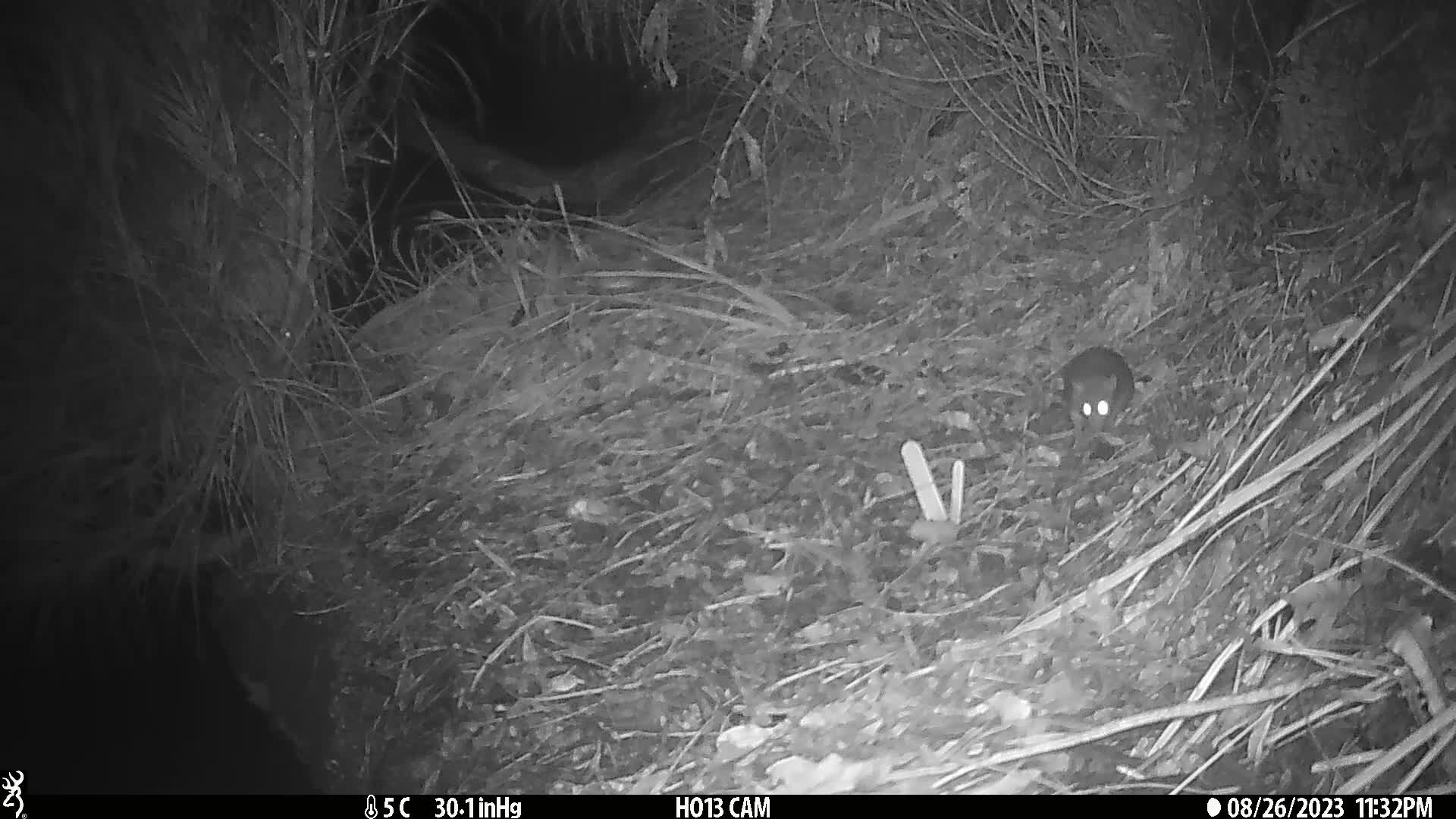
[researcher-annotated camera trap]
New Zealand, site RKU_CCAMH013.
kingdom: Animalia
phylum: Chordata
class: Mammalia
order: Rodentia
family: Muridae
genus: Rattus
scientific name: Rattus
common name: rat